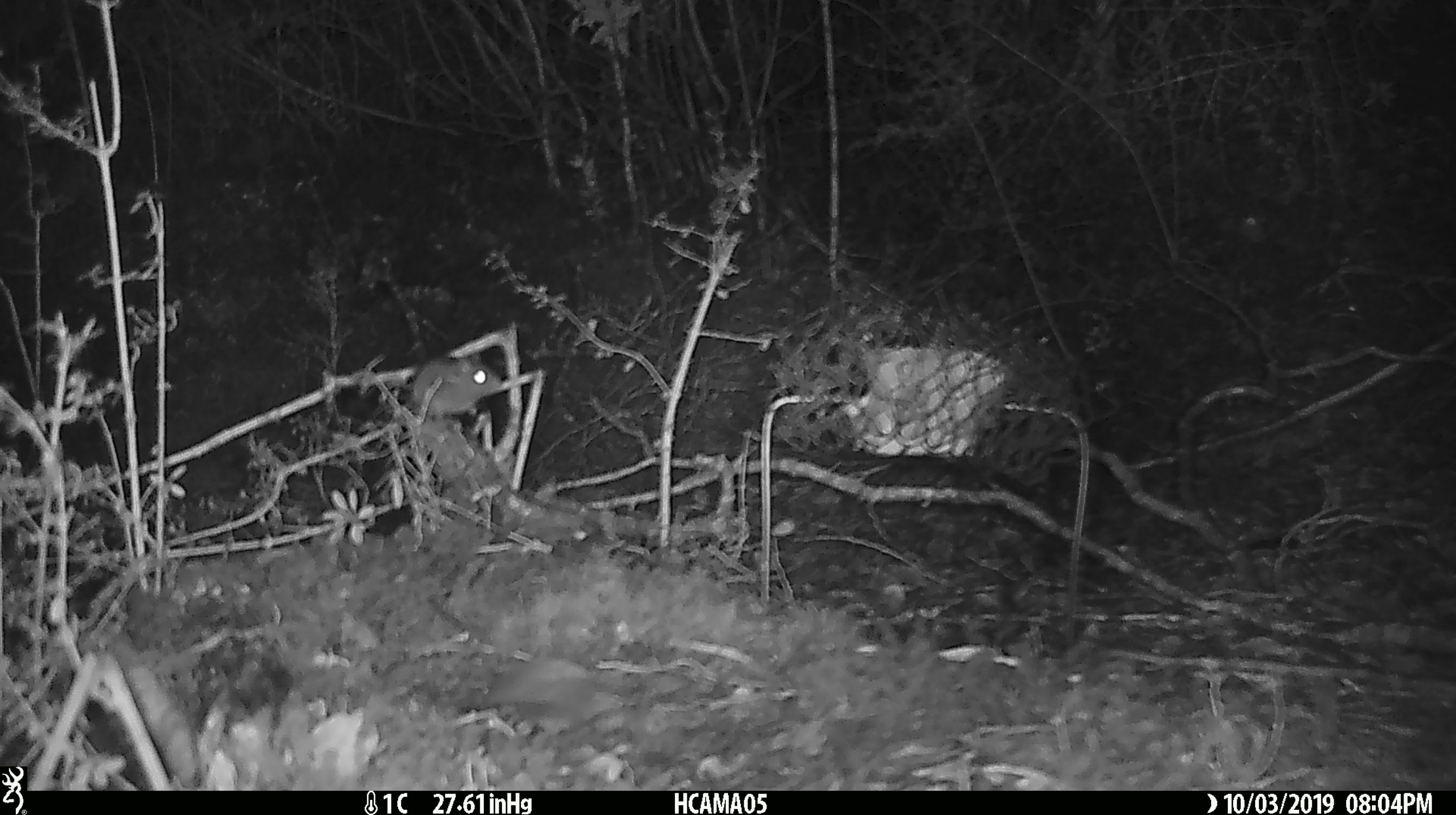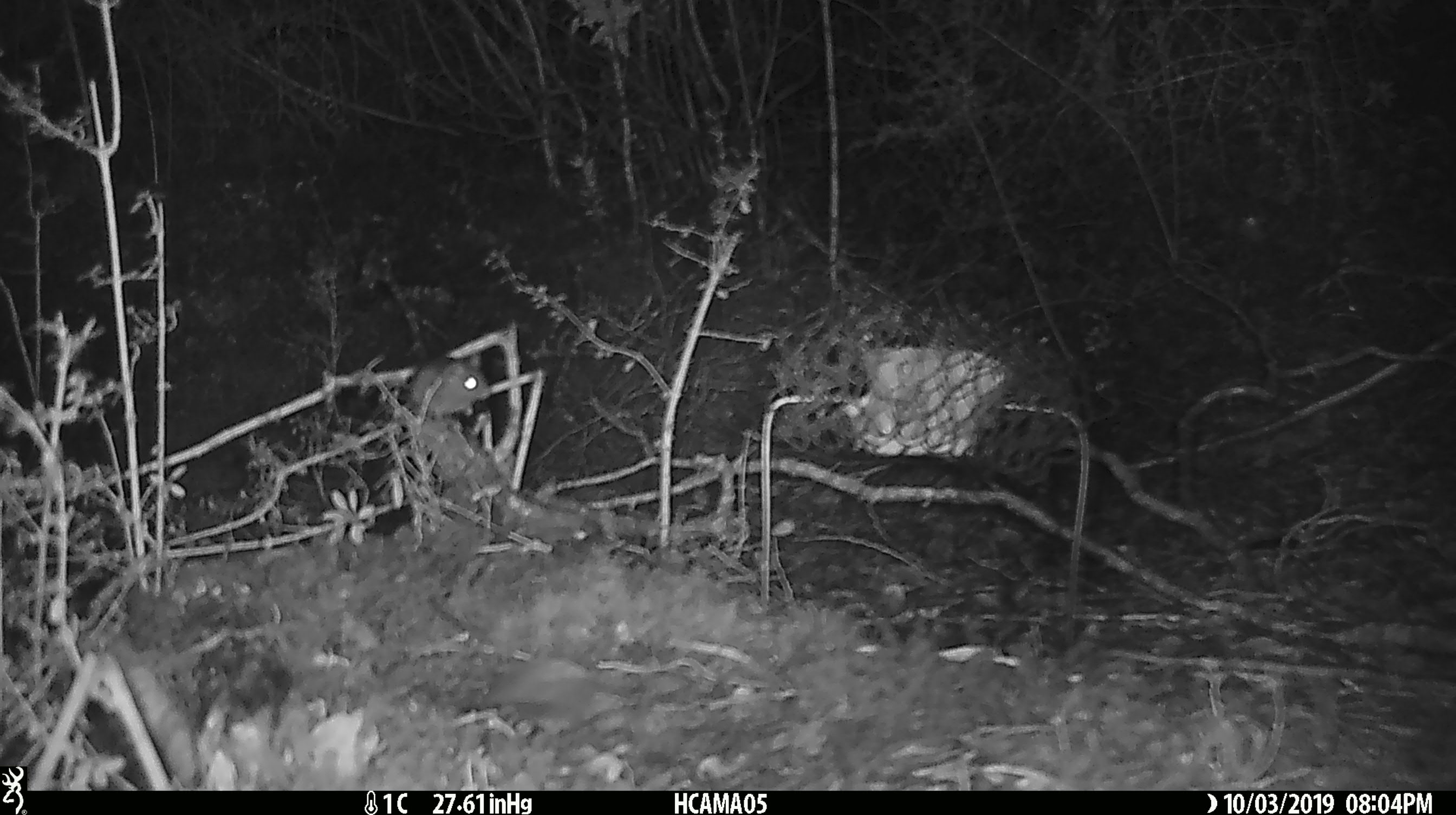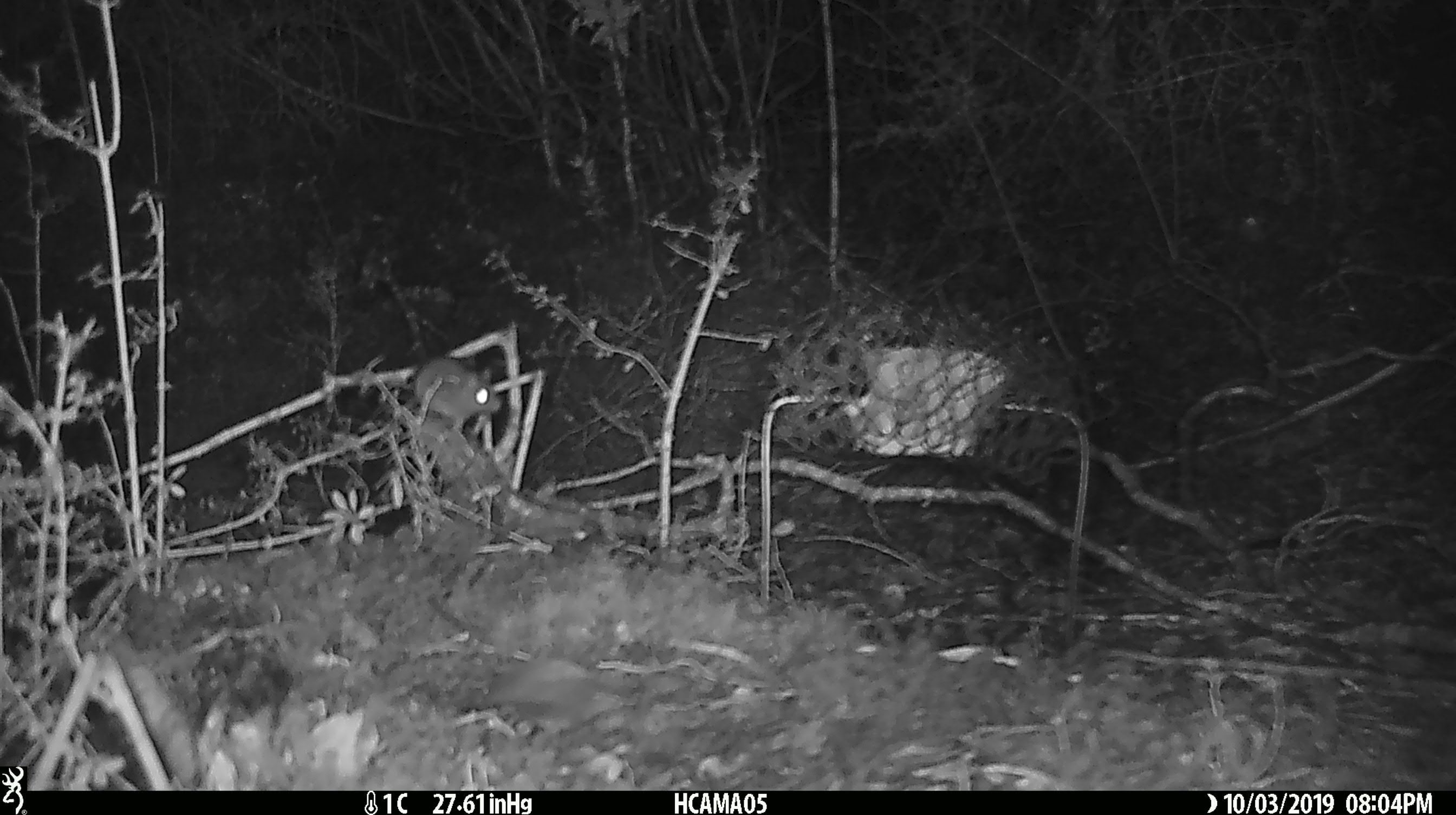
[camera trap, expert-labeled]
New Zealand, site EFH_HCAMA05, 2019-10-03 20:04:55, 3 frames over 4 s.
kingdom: Animalia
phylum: Chordata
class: Mammalia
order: Rodentia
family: Muridae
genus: Mus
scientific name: Mus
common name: mouse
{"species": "mouse (Mus)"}